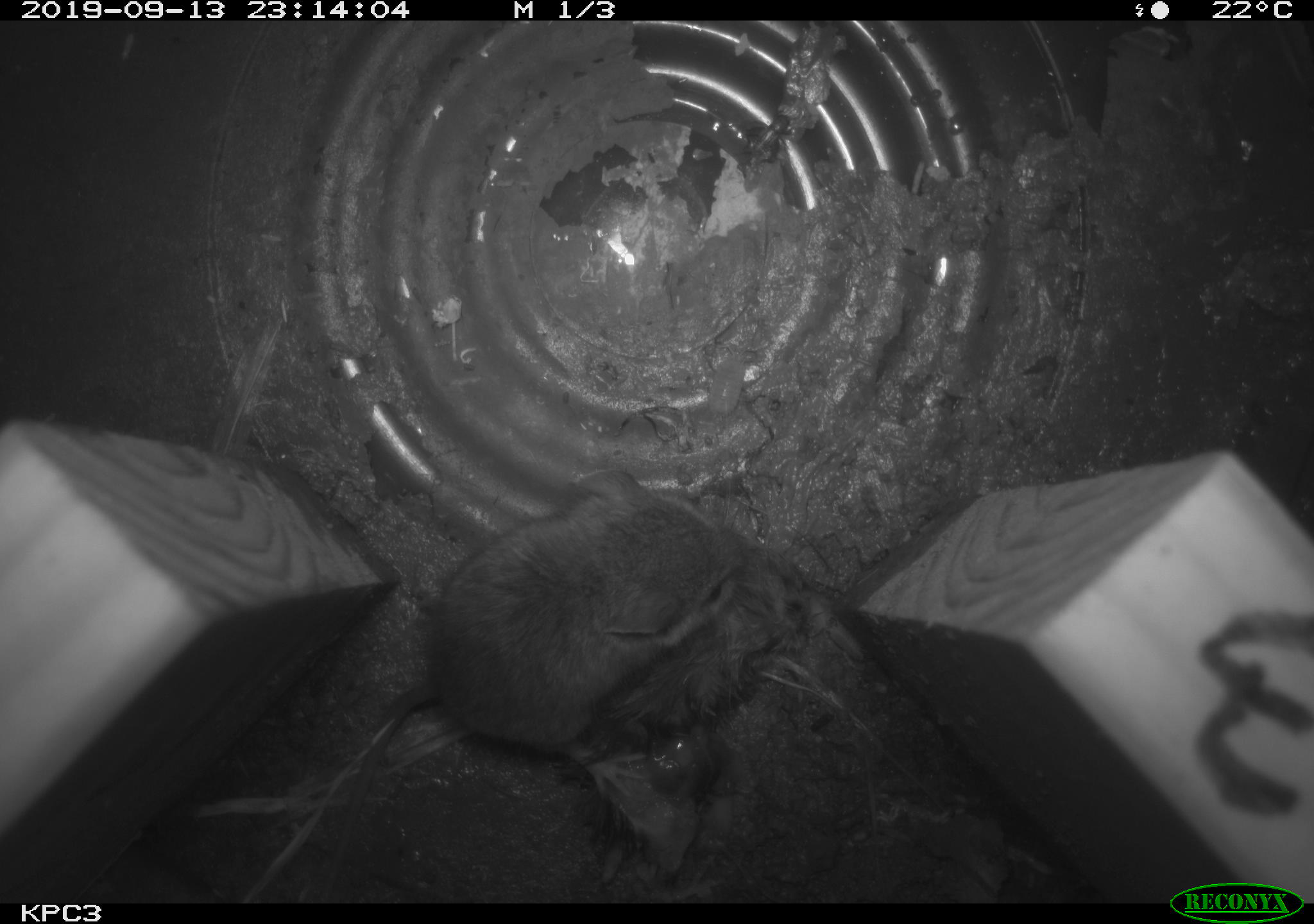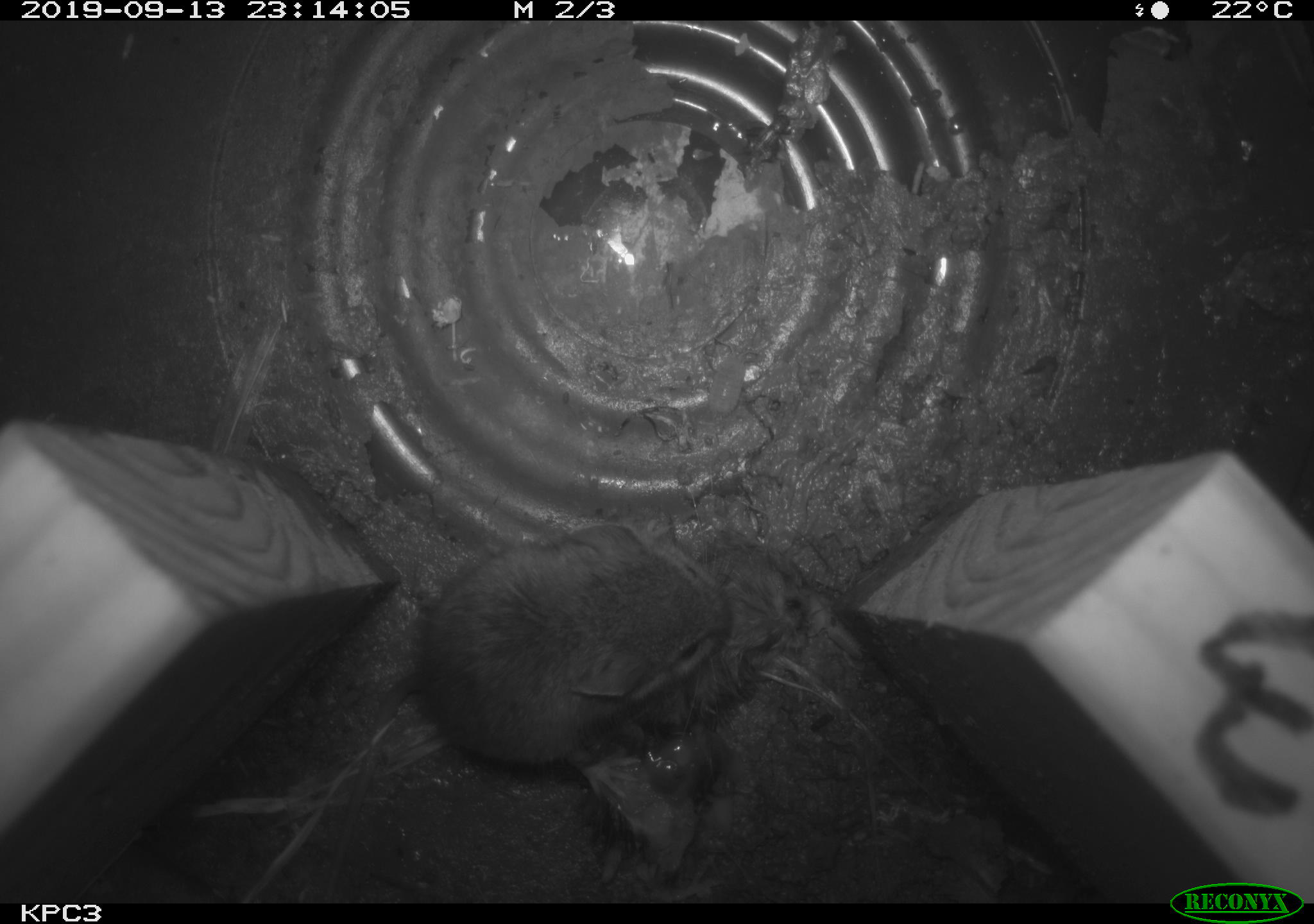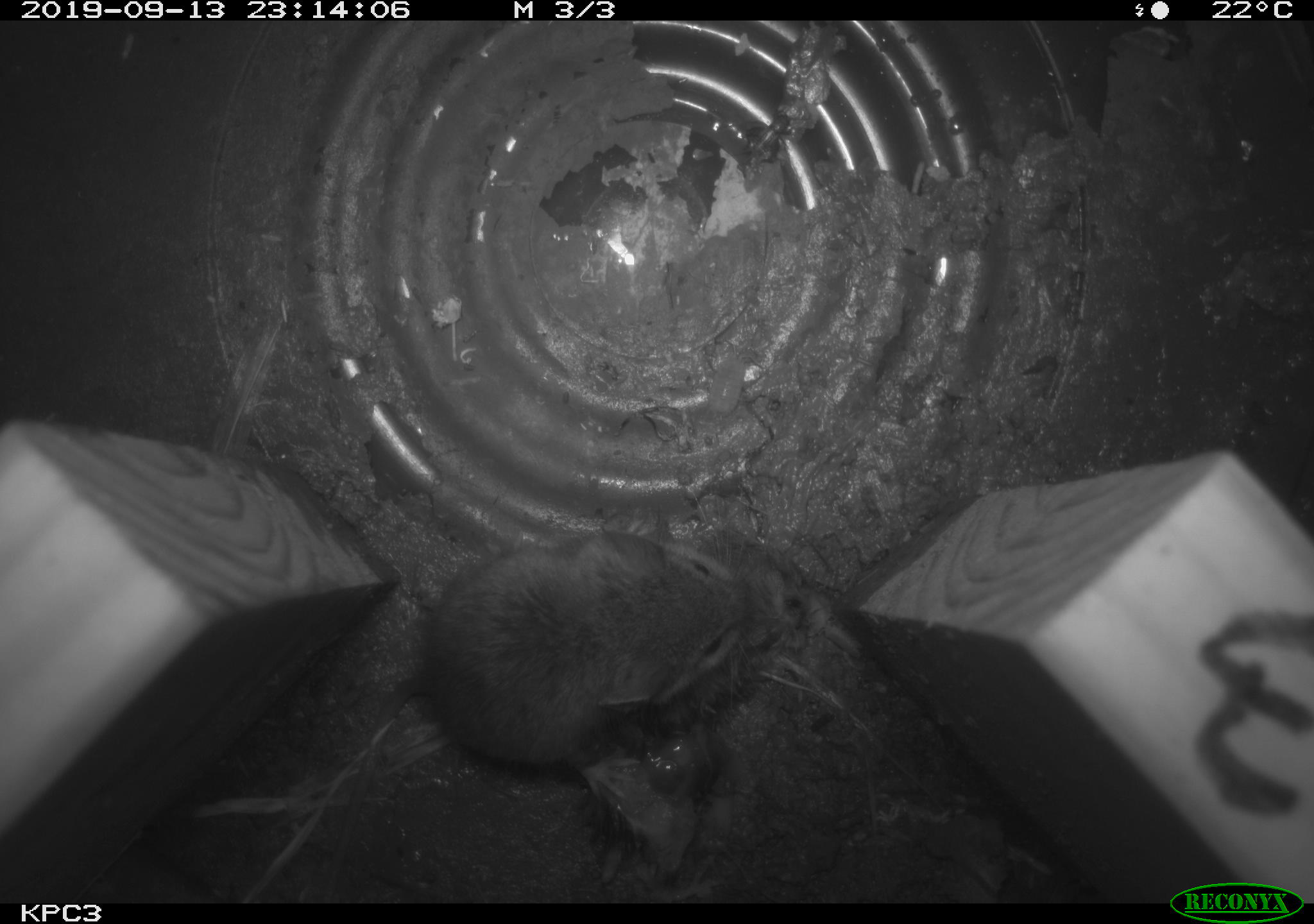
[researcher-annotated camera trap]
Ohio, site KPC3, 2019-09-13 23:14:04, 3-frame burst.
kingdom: Animalia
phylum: Chordata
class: Mammalia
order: Rodentia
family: Cricetidae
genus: Peromyscus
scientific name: Peromyscus leucopus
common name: white-footed mouse